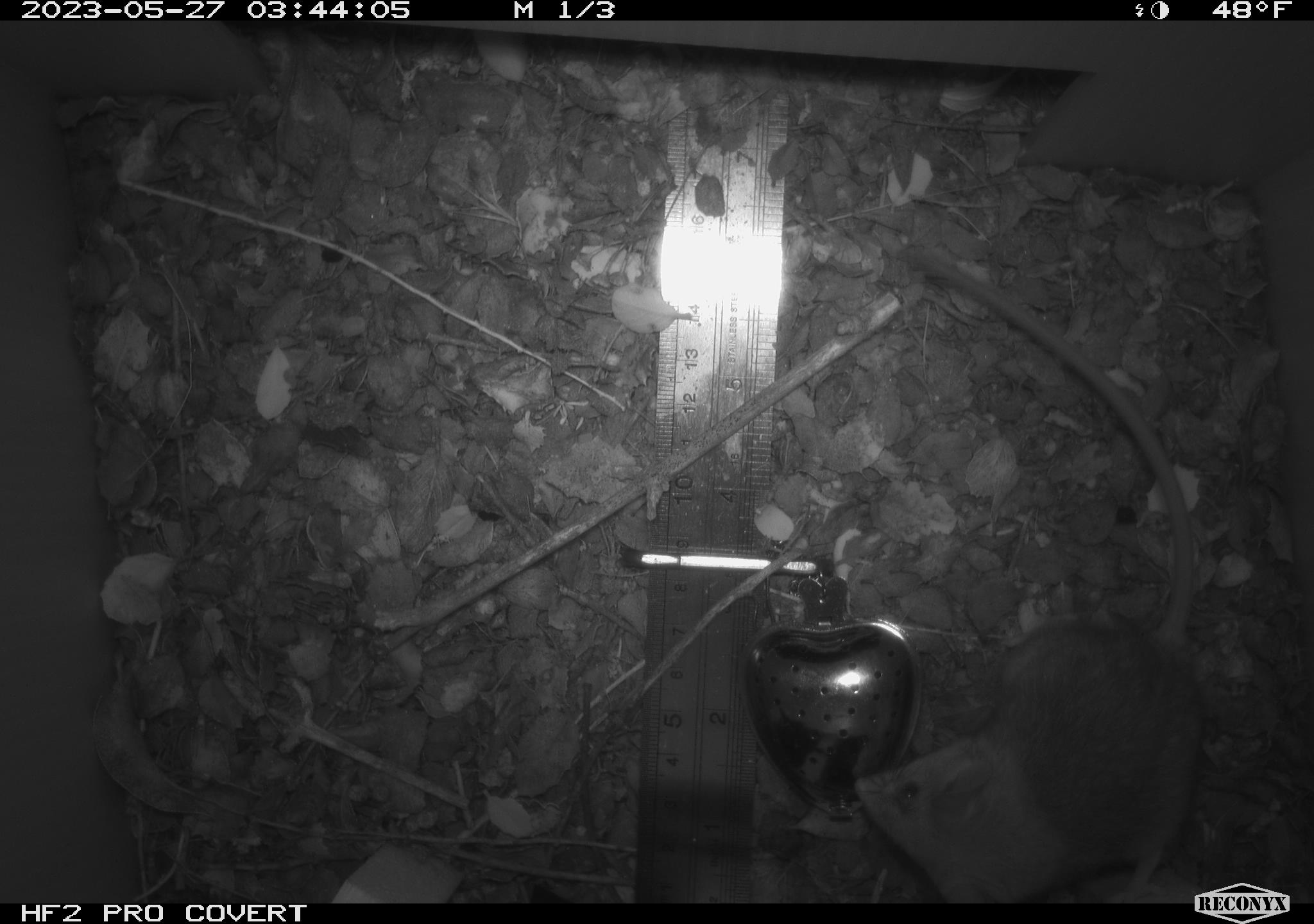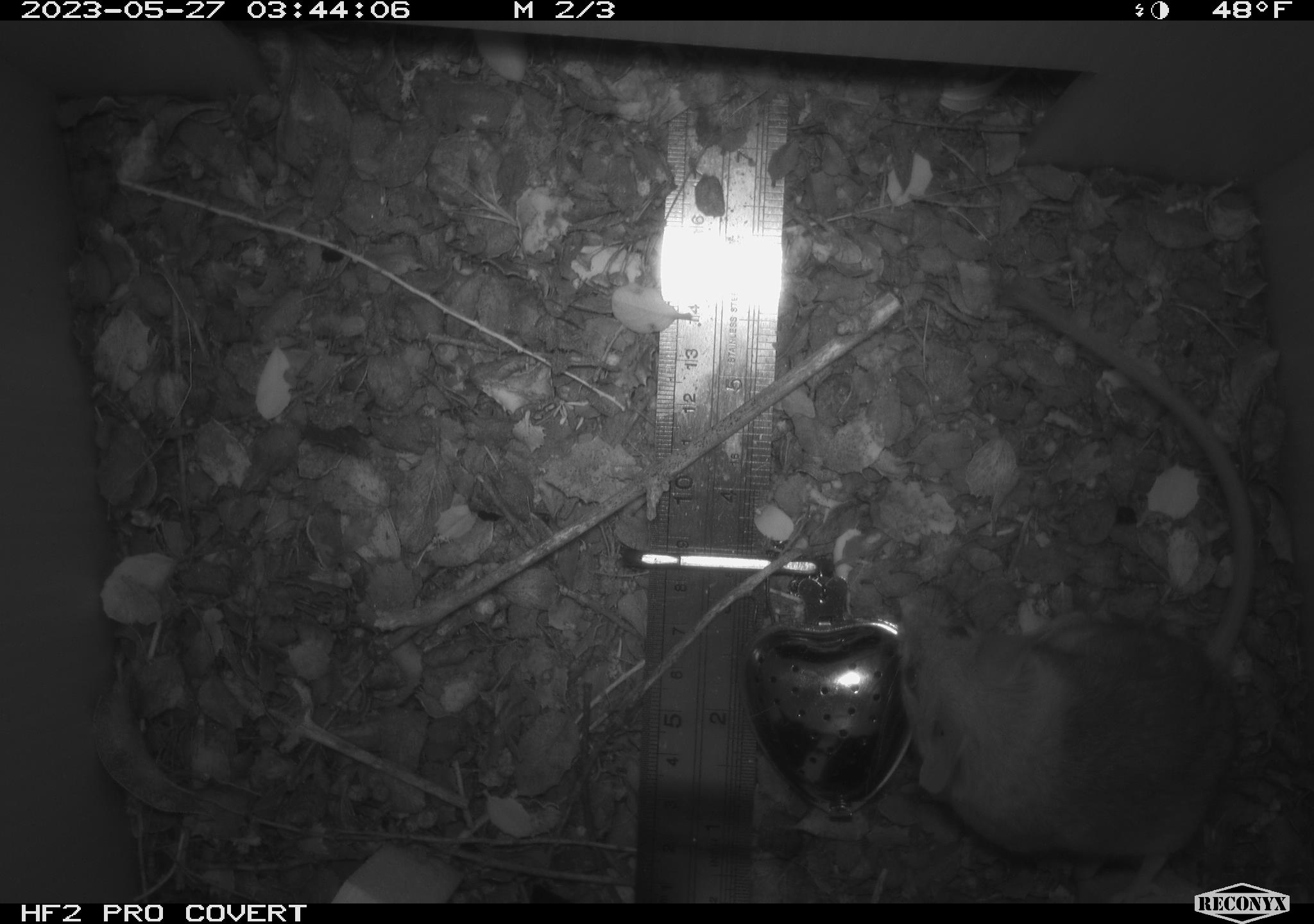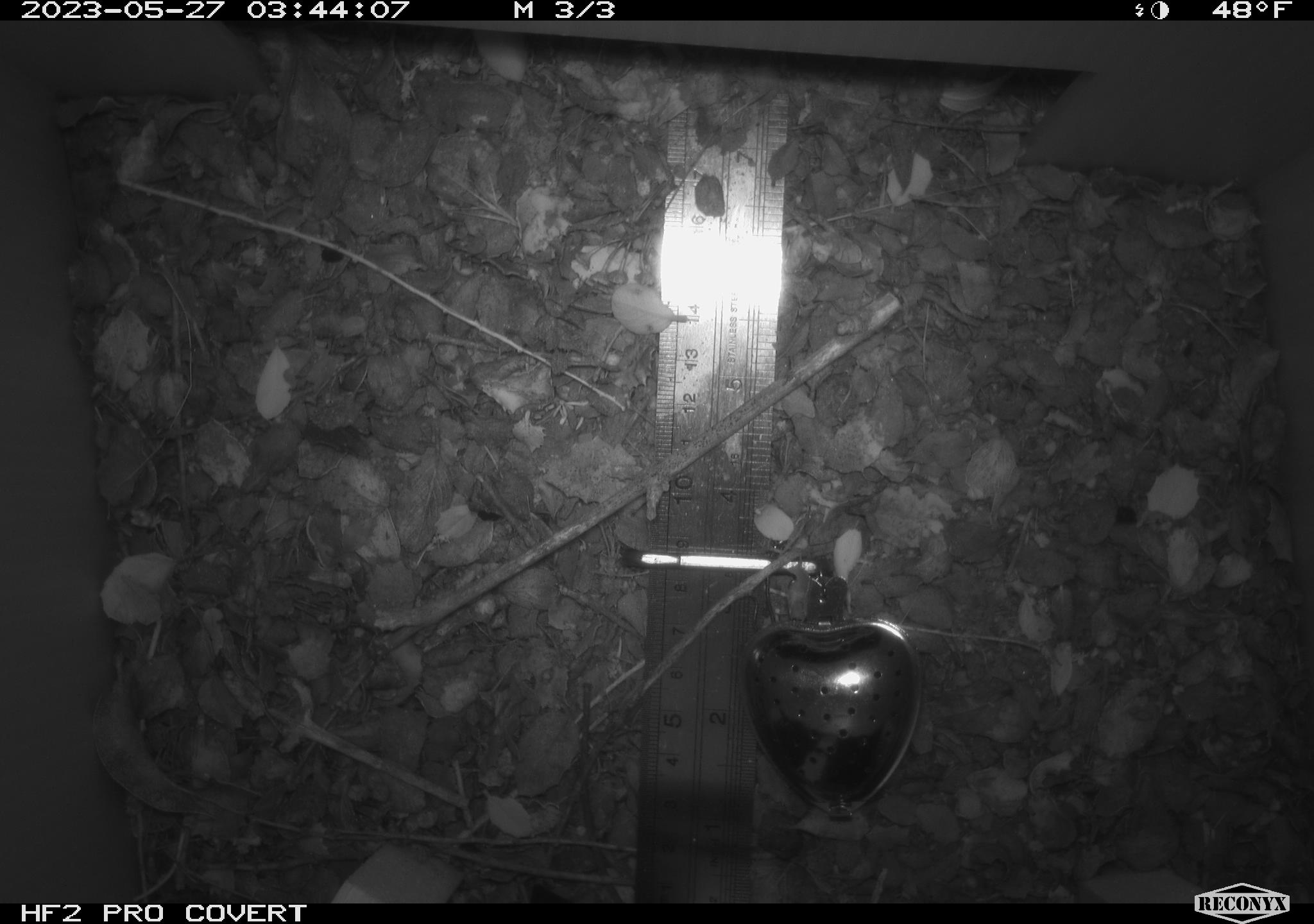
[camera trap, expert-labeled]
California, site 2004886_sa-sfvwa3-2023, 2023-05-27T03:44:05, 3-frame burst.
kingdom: Animalia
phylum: Chordata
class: Mammalia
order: Rodentia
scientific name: Rodentia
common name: mouse species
Mouse species (Rodentia).